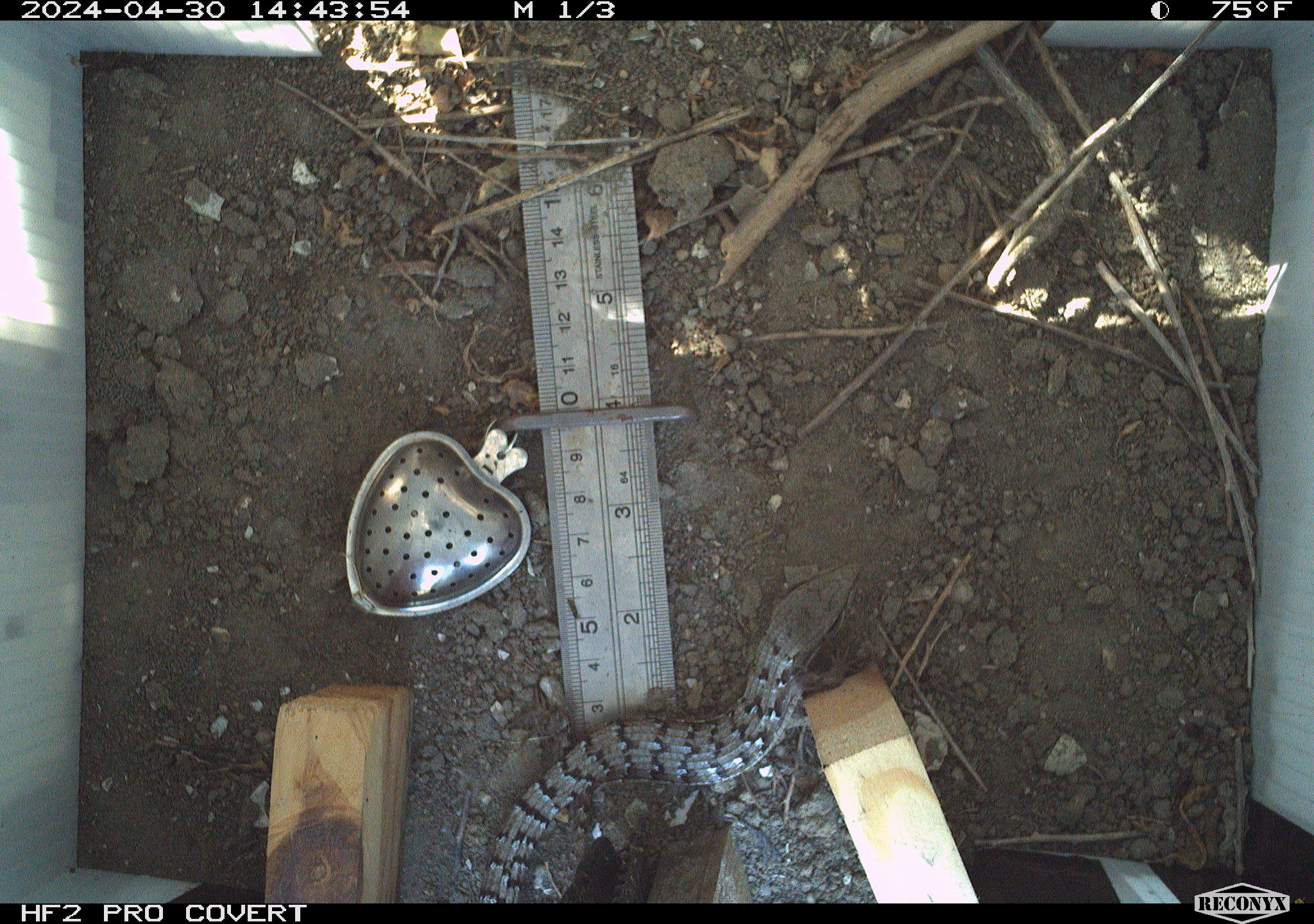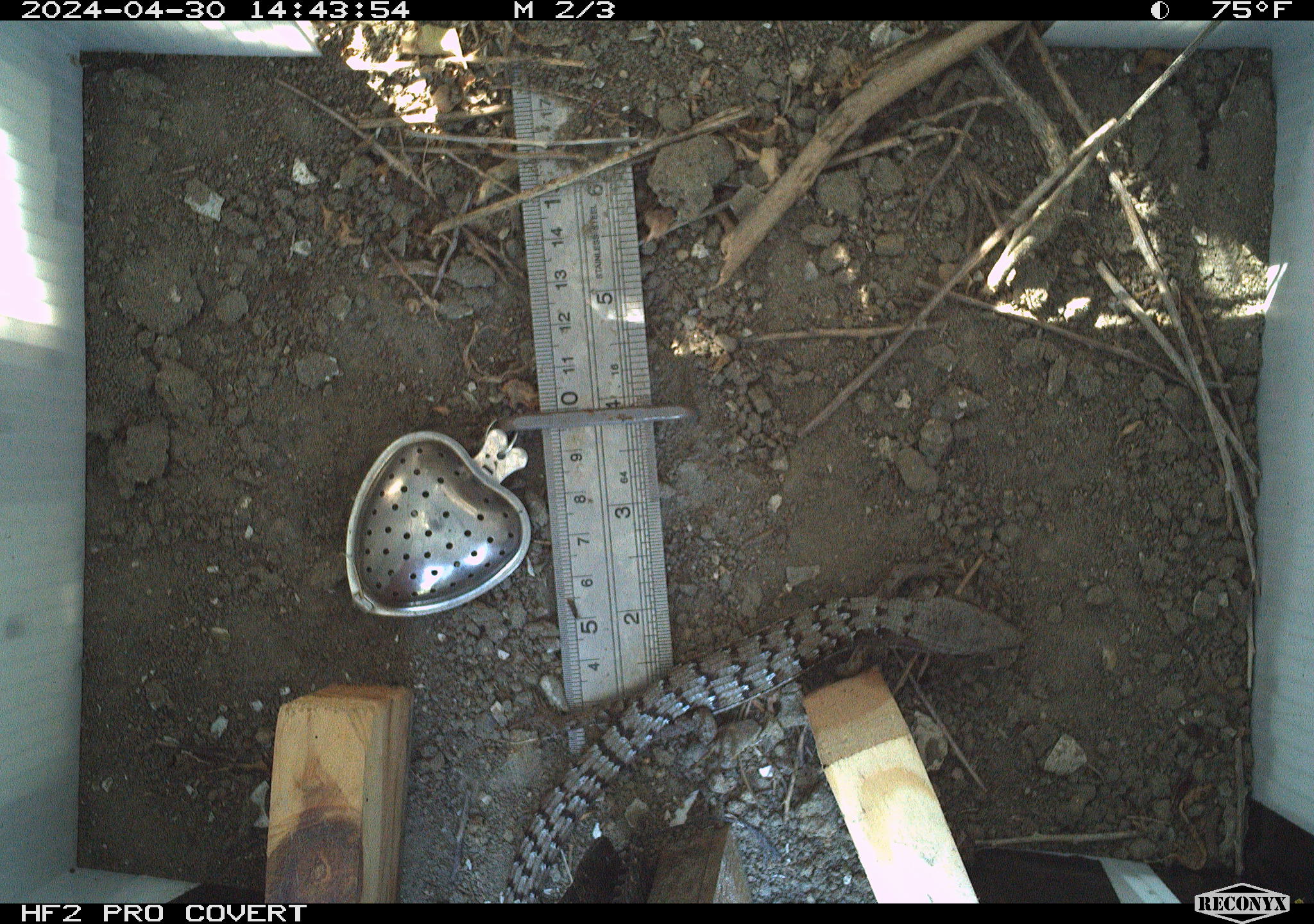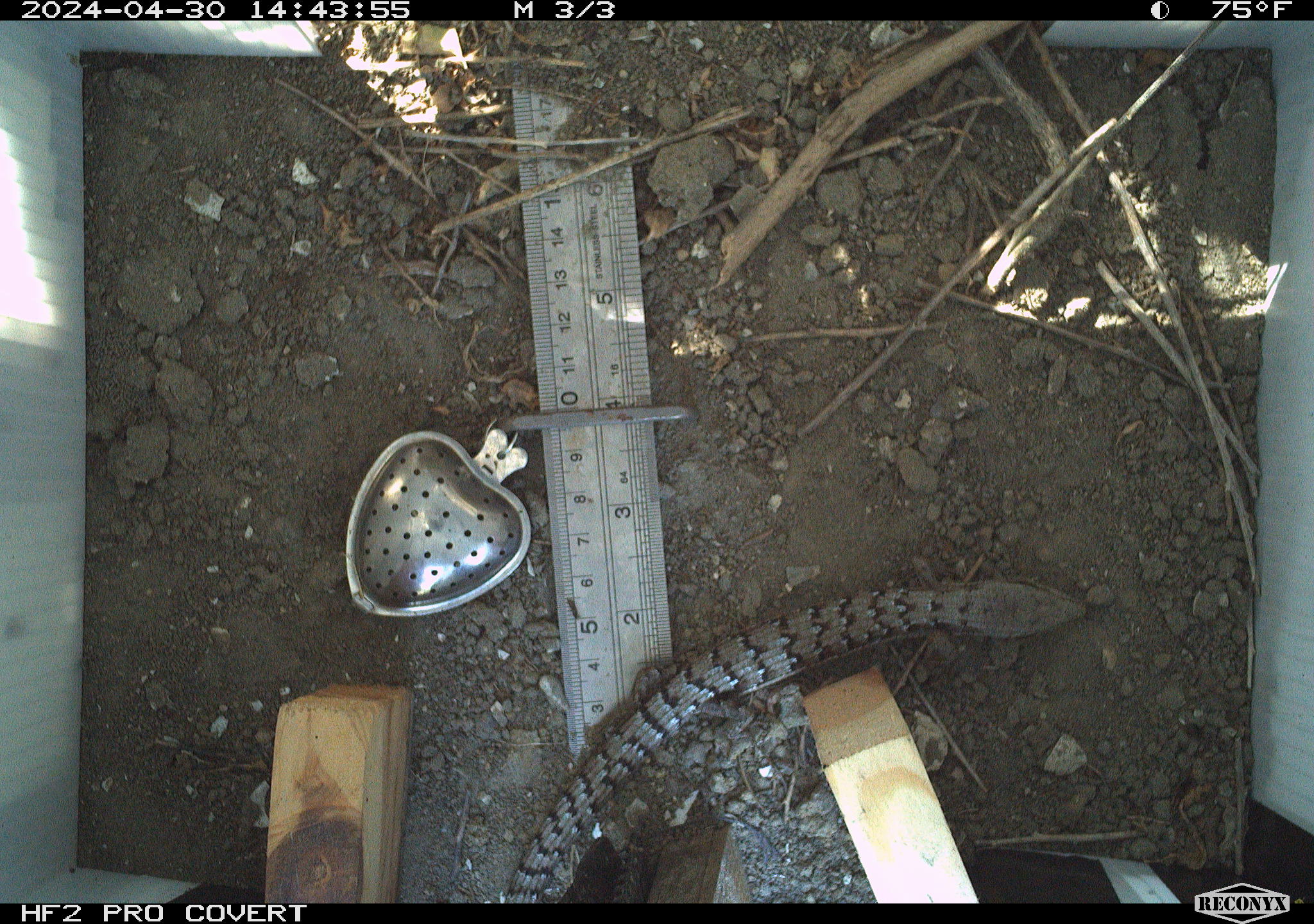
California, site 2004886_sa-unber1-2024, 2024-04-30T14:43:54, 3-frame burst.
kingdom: Animalia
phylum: Chordata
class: Reptilia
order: Squamata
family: Anguidae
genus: Elgaria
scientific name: Elgaria multicarinata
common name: southern alligator lizard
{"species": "southern alligator lizard (Elgaria multicarinata)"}